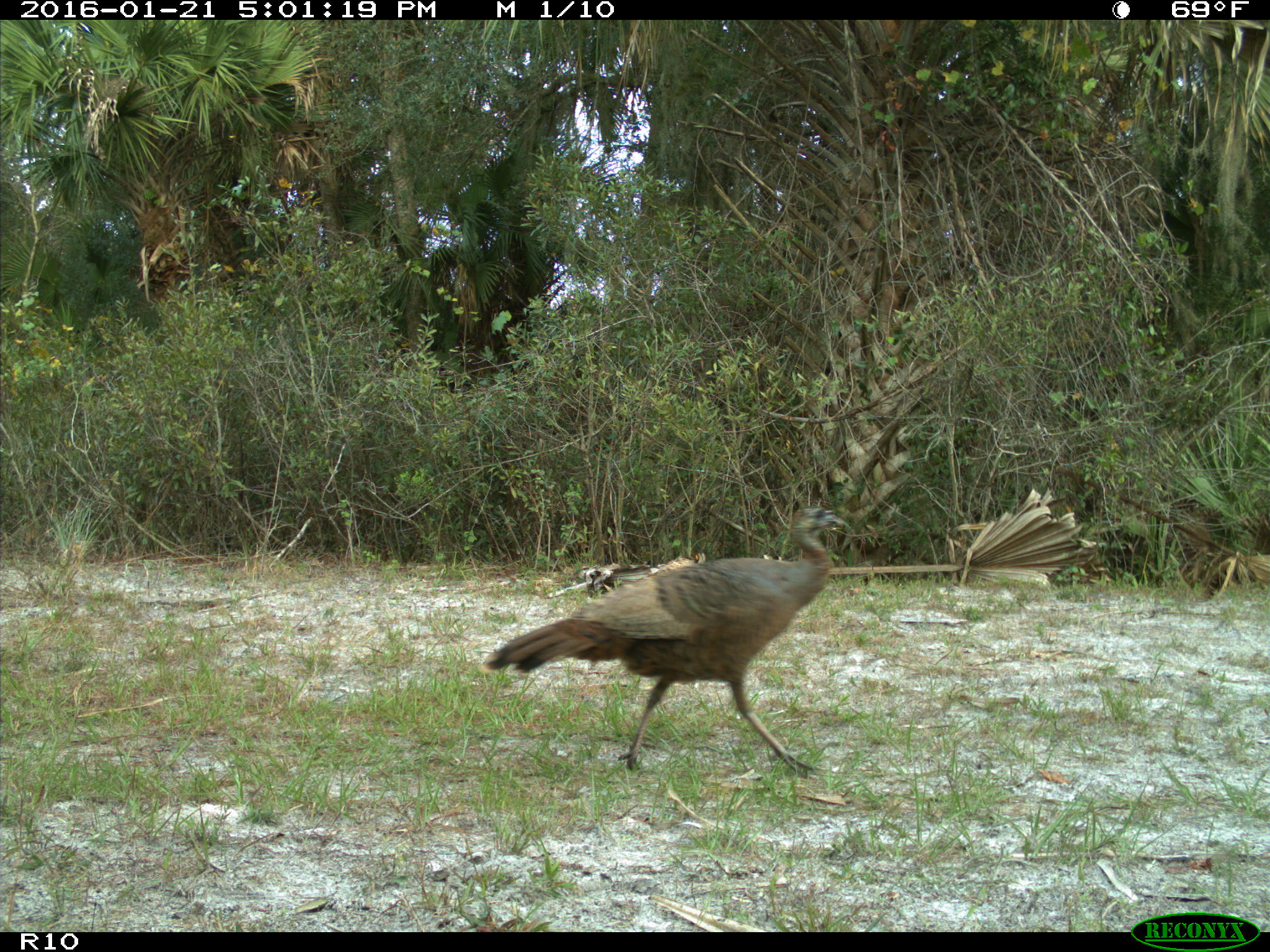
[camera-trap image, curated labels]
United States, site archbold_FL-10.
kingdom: Animalia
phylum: Chordata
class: Aves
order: Galliformes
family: Phasianidae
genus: Meleagris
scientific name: Meleagris gallopavo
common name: wild turkey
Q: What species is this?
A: Meleagris gallopavo (wild turkey).